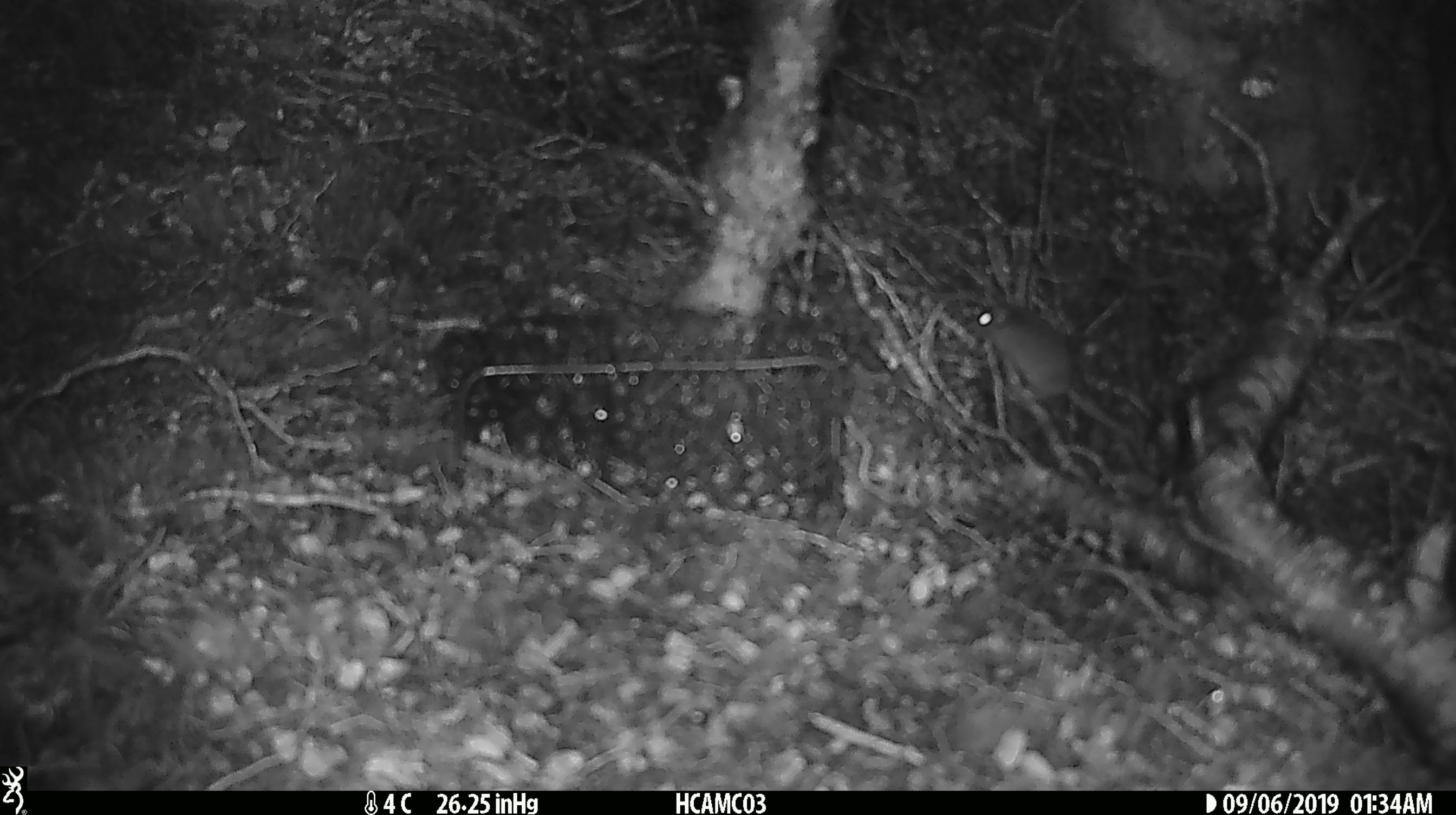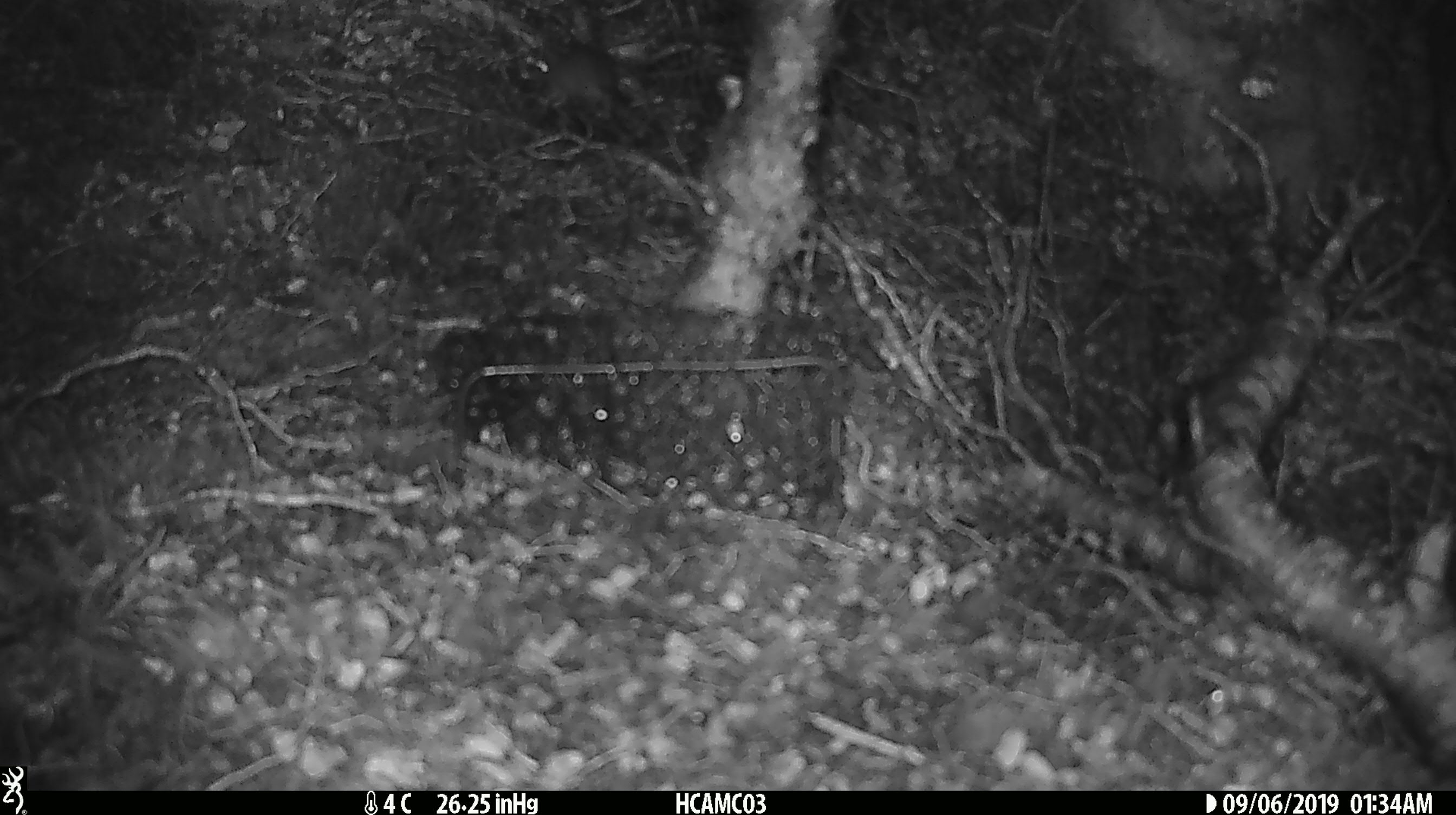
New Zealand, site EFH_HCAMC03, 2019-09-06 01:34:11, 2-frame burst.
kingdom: Animalia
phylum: Chordata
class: Mammalia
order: Rodentia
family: Muridae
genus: Mus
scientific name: Mus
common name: mouse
Mouse (Mus).